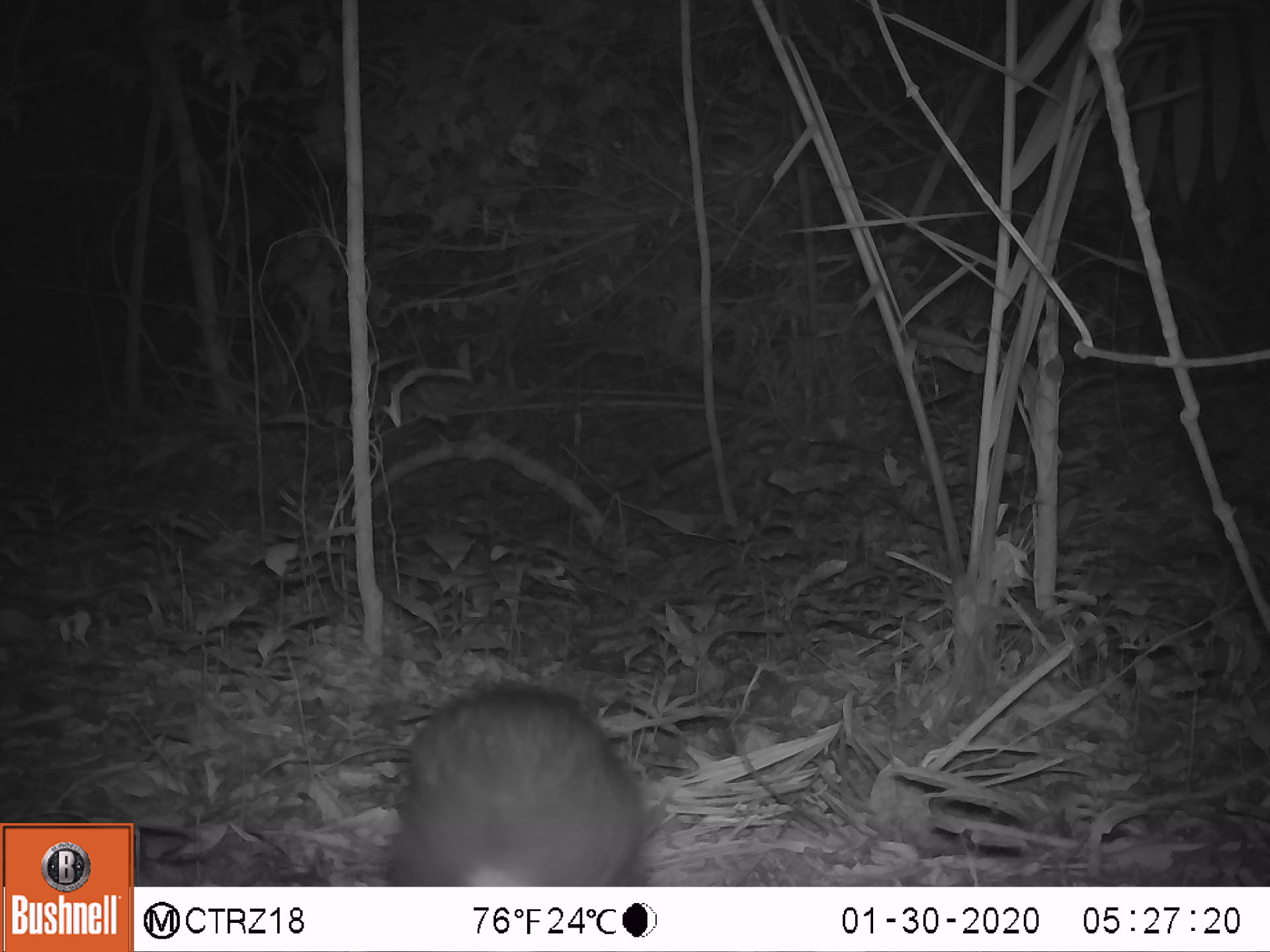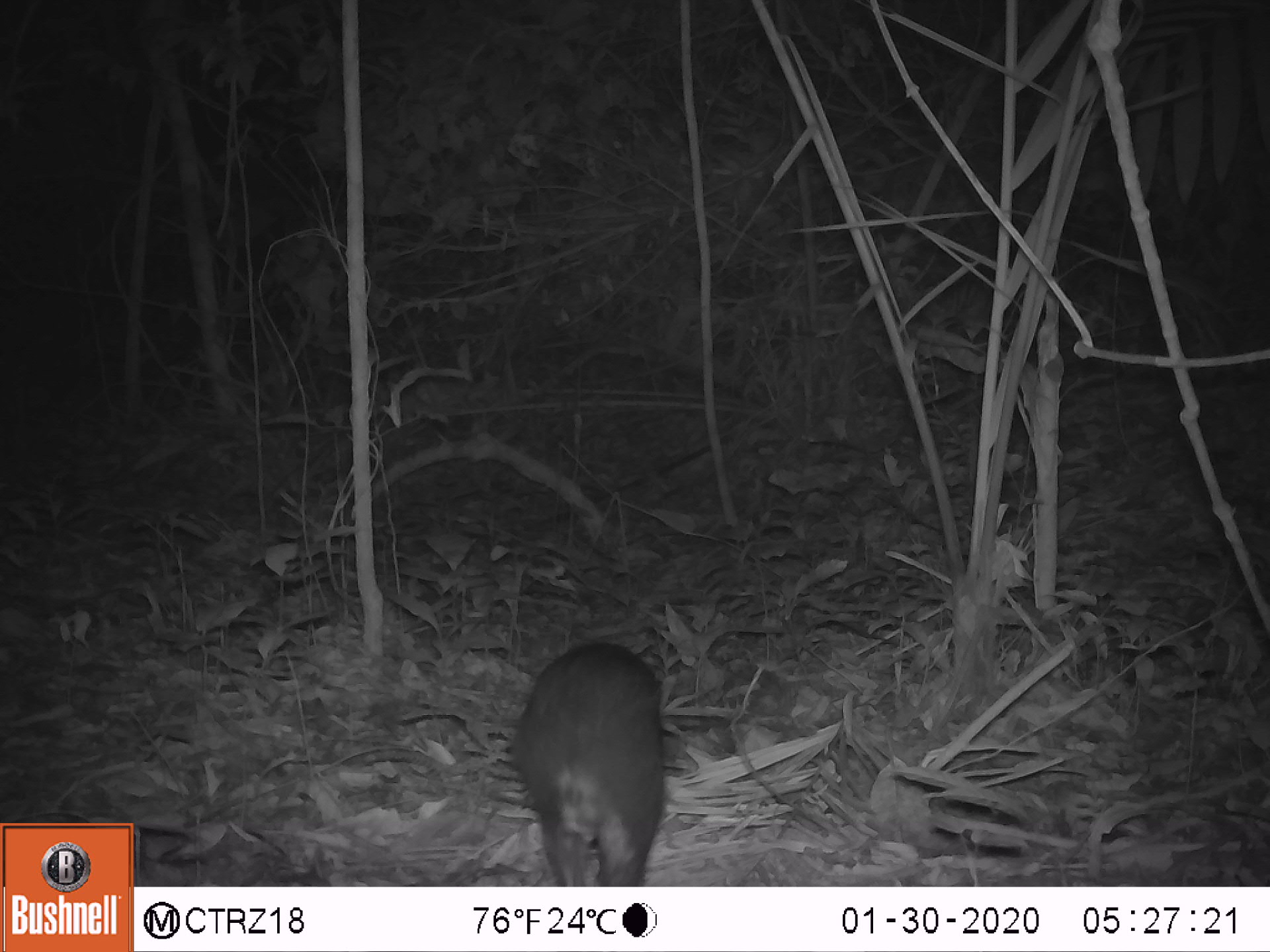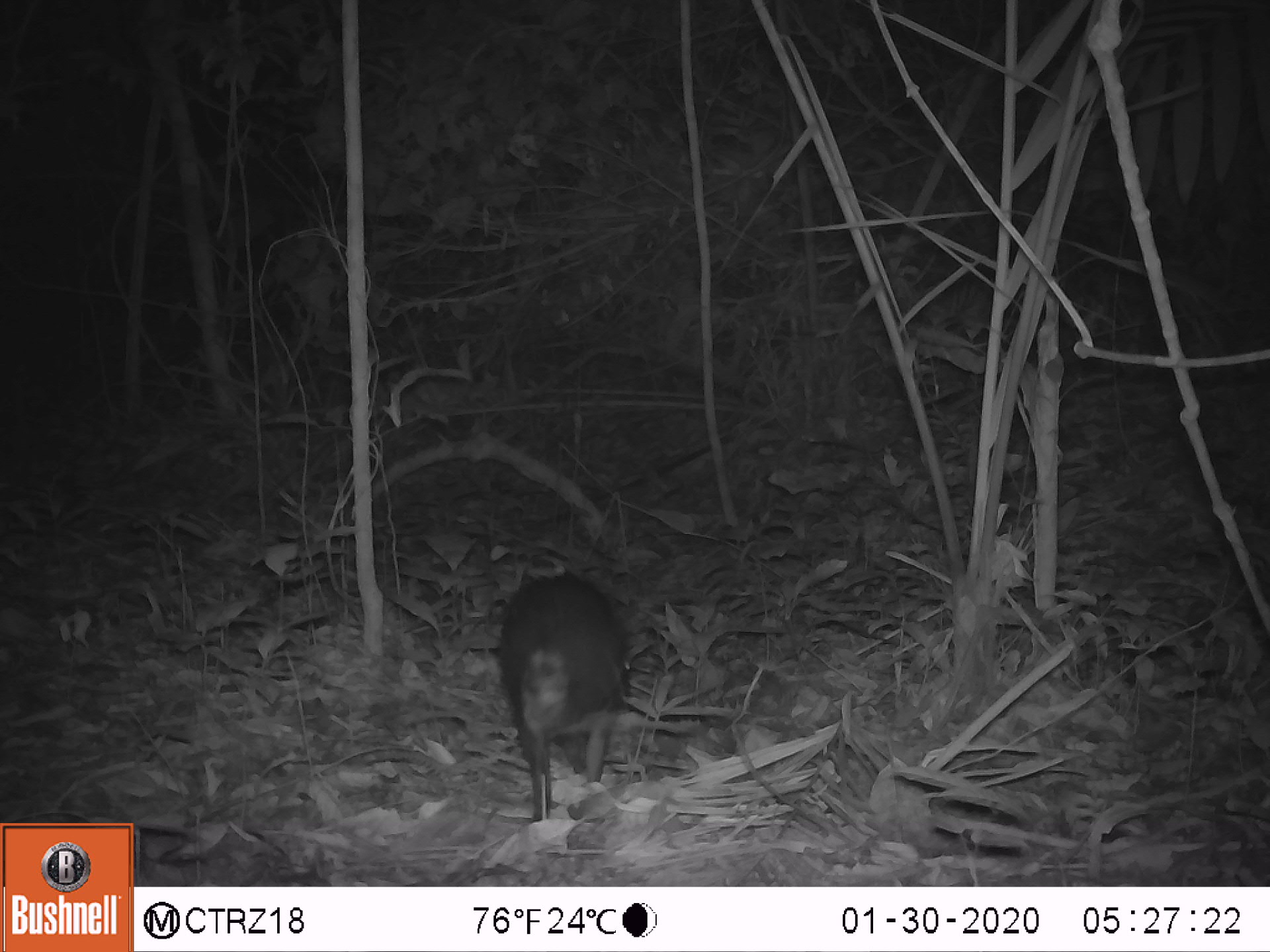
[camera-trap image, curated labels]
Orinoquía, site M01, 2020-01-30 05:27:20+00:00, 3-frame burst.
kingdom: Animalia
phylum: Chordata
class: Mammalia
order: Rodentia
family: Dasyproctidae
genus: Dasyprocta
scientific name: Dasyprocta fuliginosa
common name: black agouti